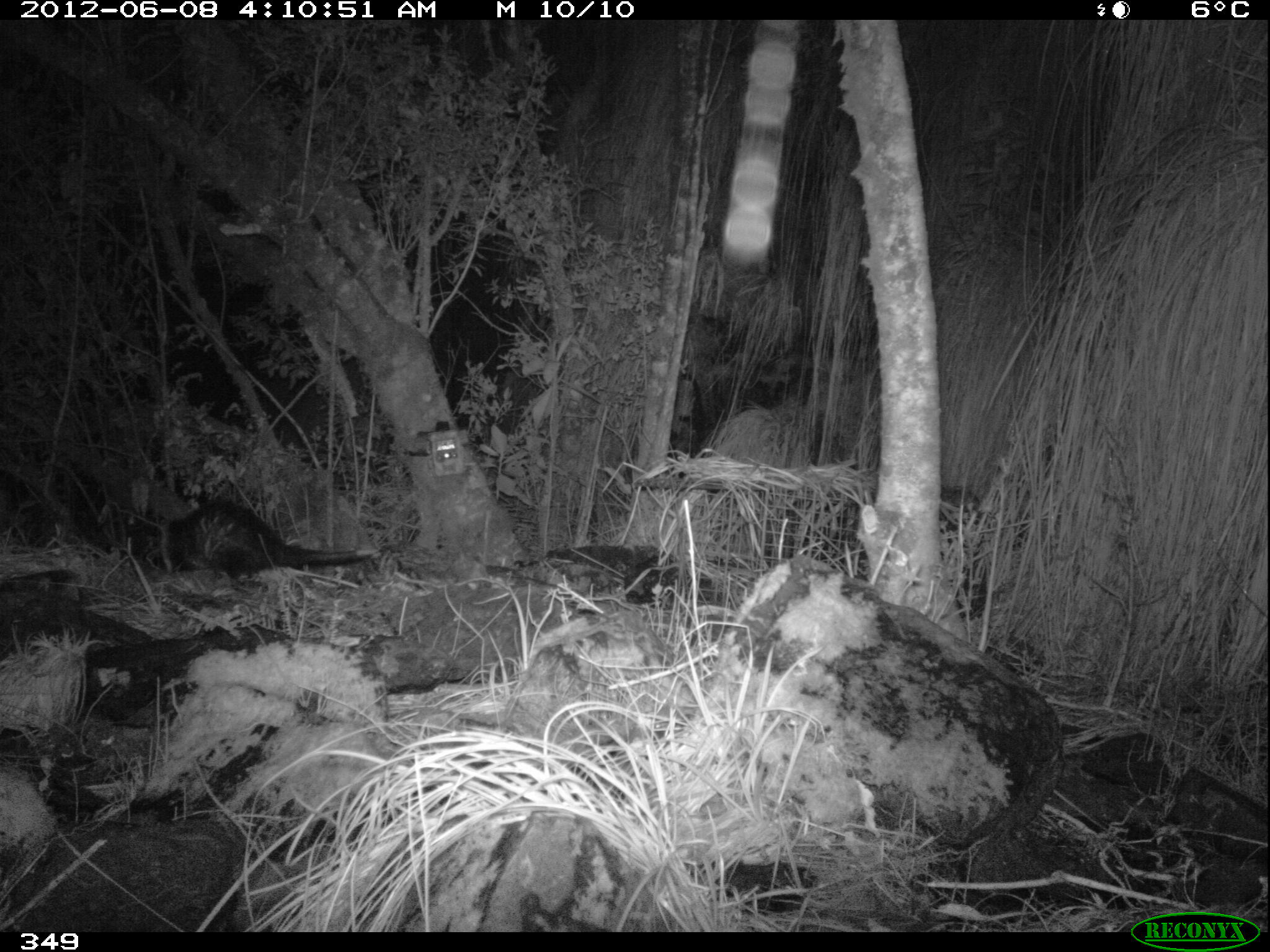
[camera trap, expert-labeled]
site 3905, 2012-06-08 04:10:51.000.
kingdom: Animalia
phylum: Chordata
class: Mammalia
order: Didelphimorphia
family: Didelphidae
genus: Didelphis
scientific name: Didelphis pernigra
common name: andean white-eared opossum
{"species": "Didelphis pernigra (andean white-eared opossum)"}